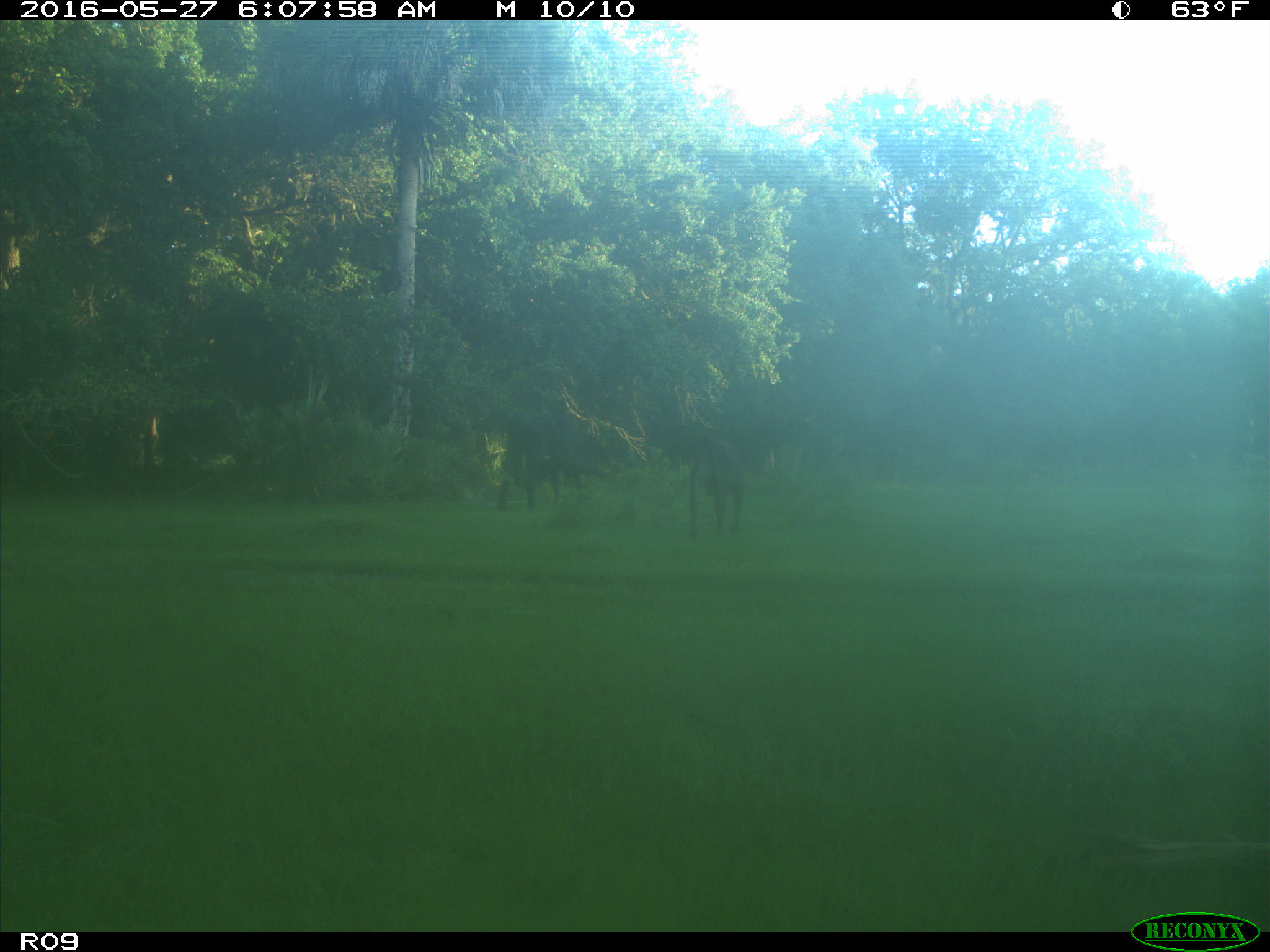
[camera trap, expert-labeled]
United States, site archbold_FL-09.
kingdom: Animalia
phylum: Chordata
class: Mammalia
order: Artiodactyla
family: Bovidae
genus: Bos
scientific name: Bos taurus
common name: domestic cow